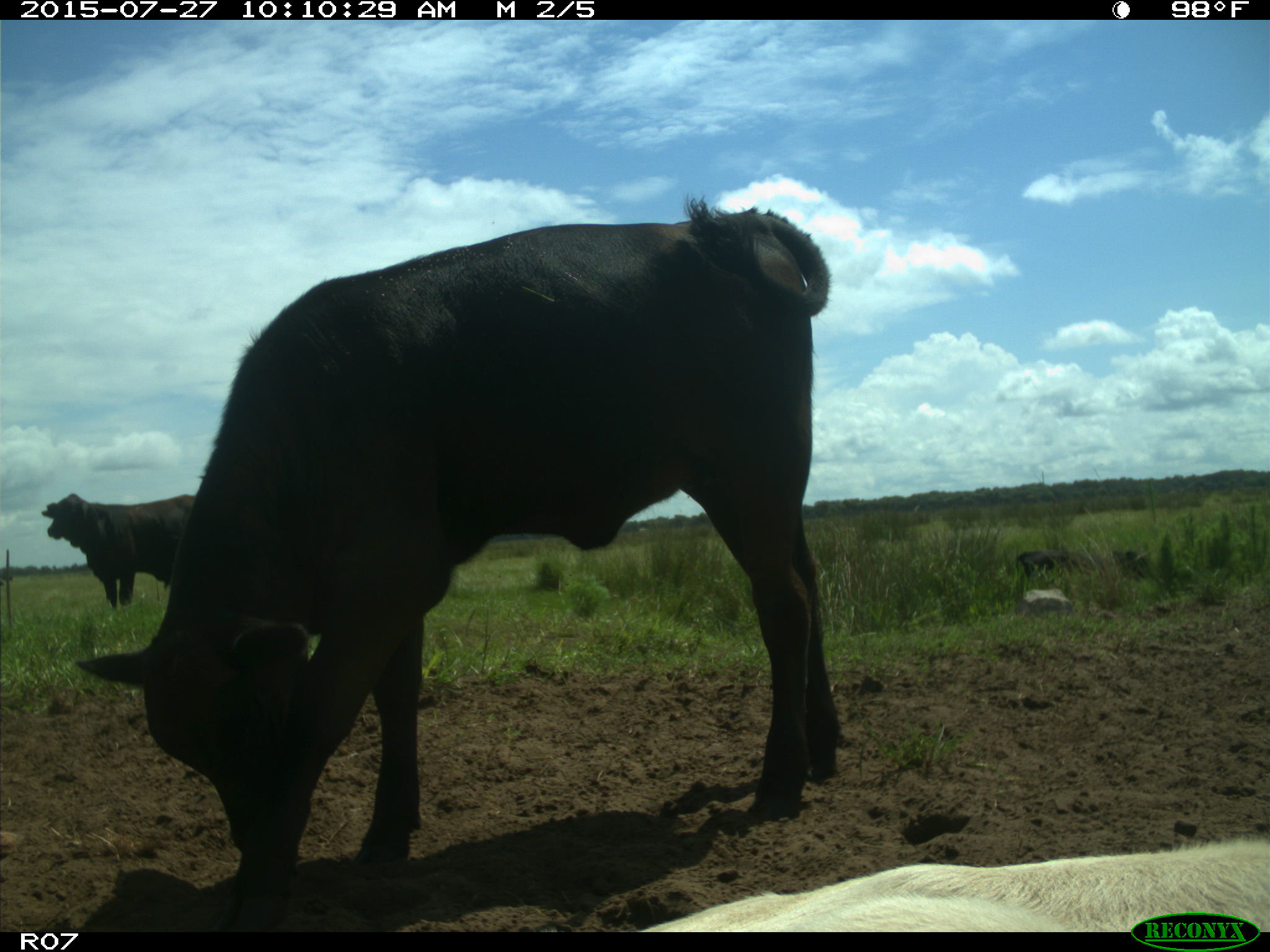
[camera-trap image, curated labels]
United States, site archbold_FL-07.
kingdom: Animalia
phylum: Chordata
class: Mammalia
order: Artiodactyla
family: Bovidae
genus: Bos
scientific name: Bos taurus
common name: domestic cow